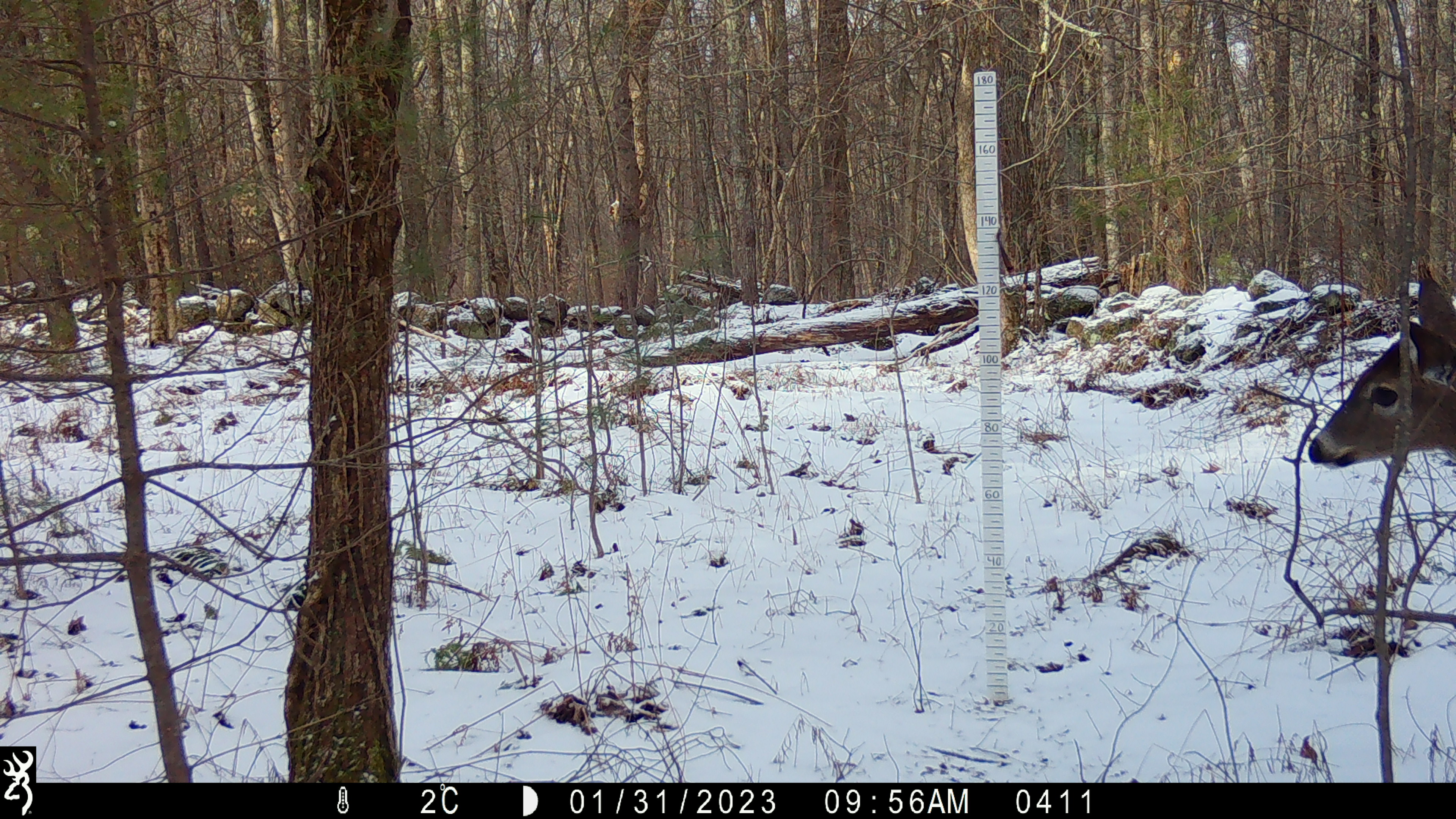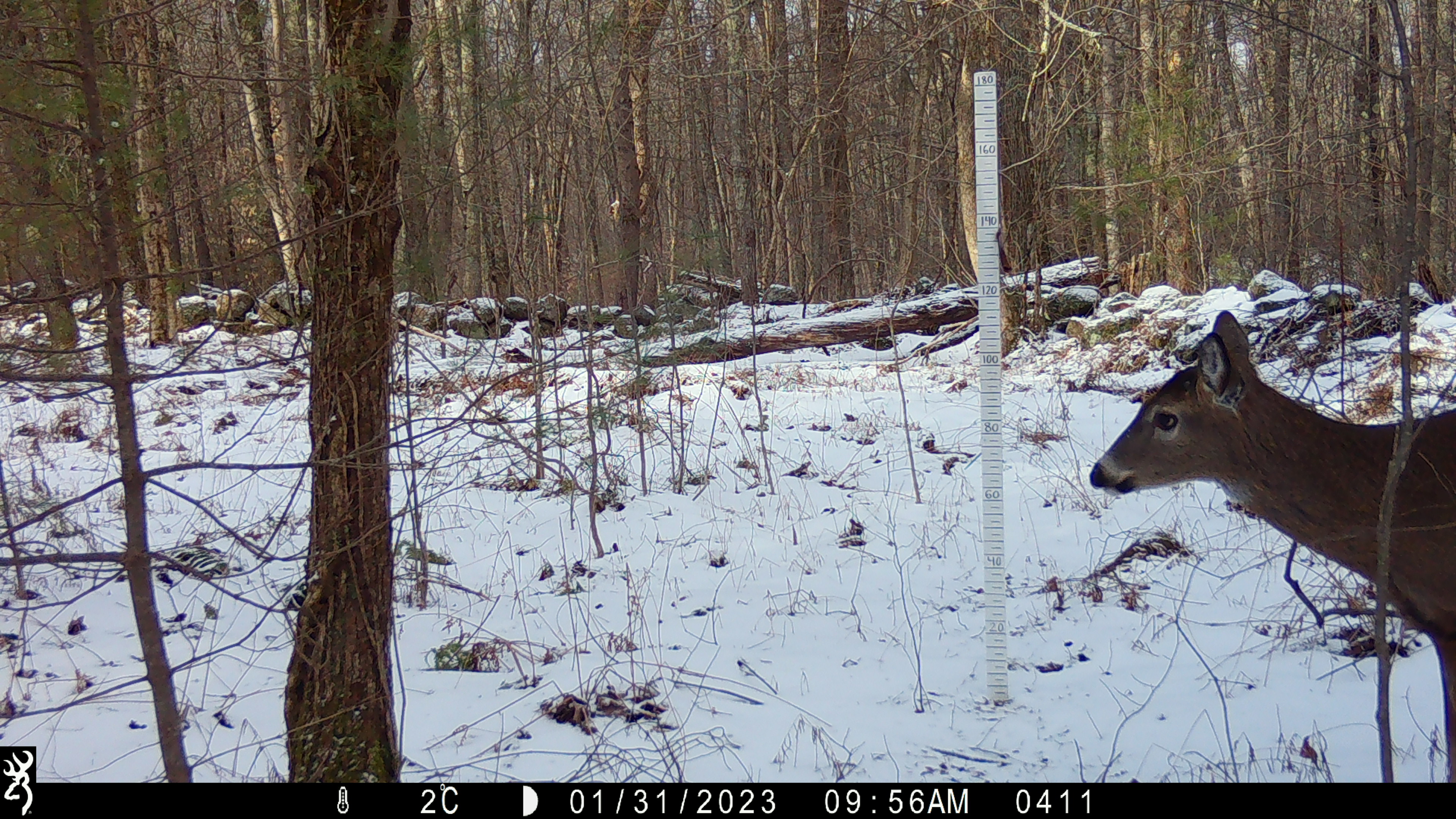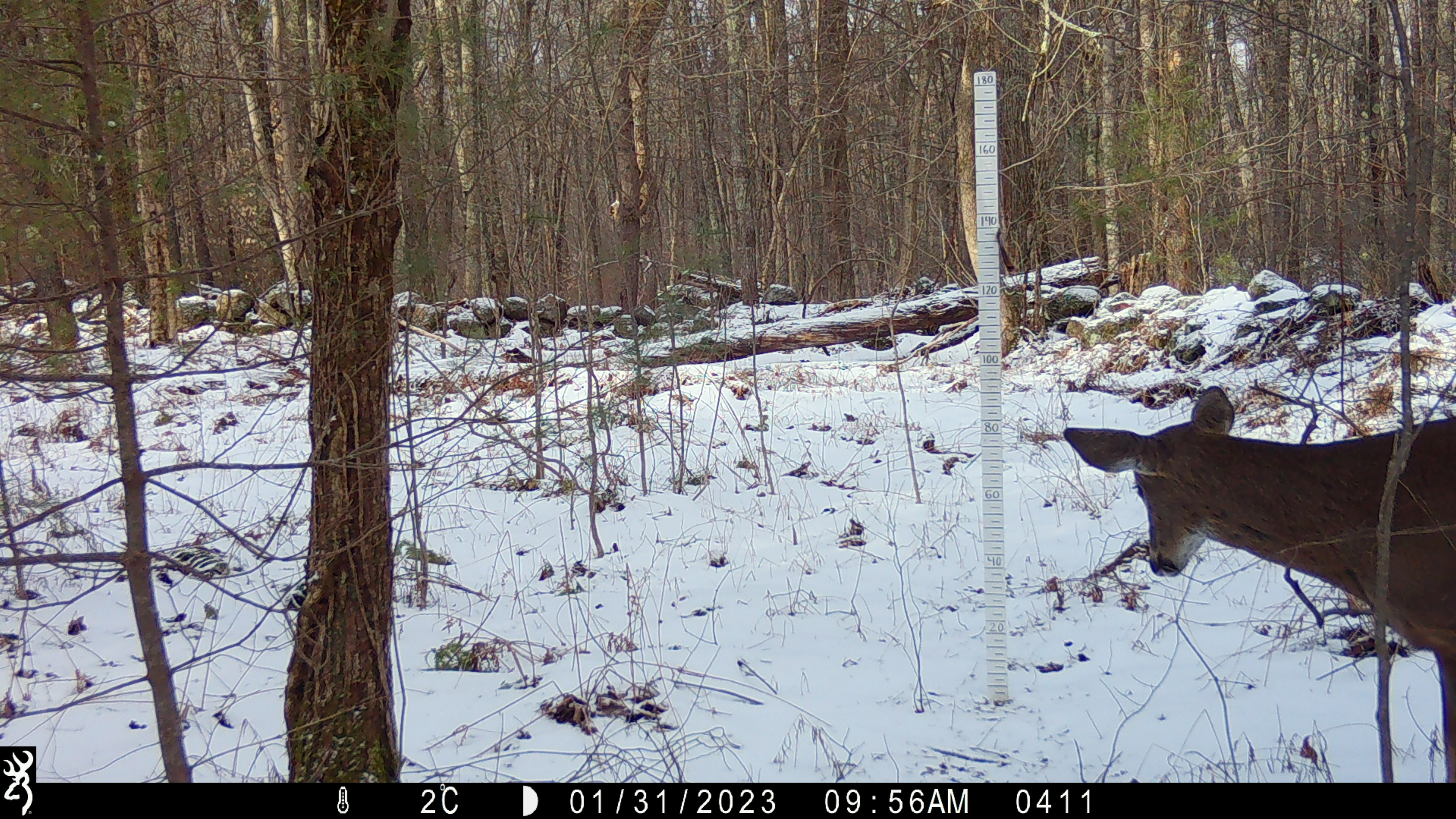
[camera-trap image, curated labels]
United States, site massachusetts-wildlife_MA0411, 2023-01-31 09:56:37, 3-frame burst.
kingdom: Animalia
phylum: Chordata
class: Mammalia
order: Artiodactyla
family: Cervidae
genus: Odocoileus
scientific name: Odocoileus virginianus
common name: white-tailed deer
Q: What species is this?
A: White-tailed deer (Odocoileus virginianus).